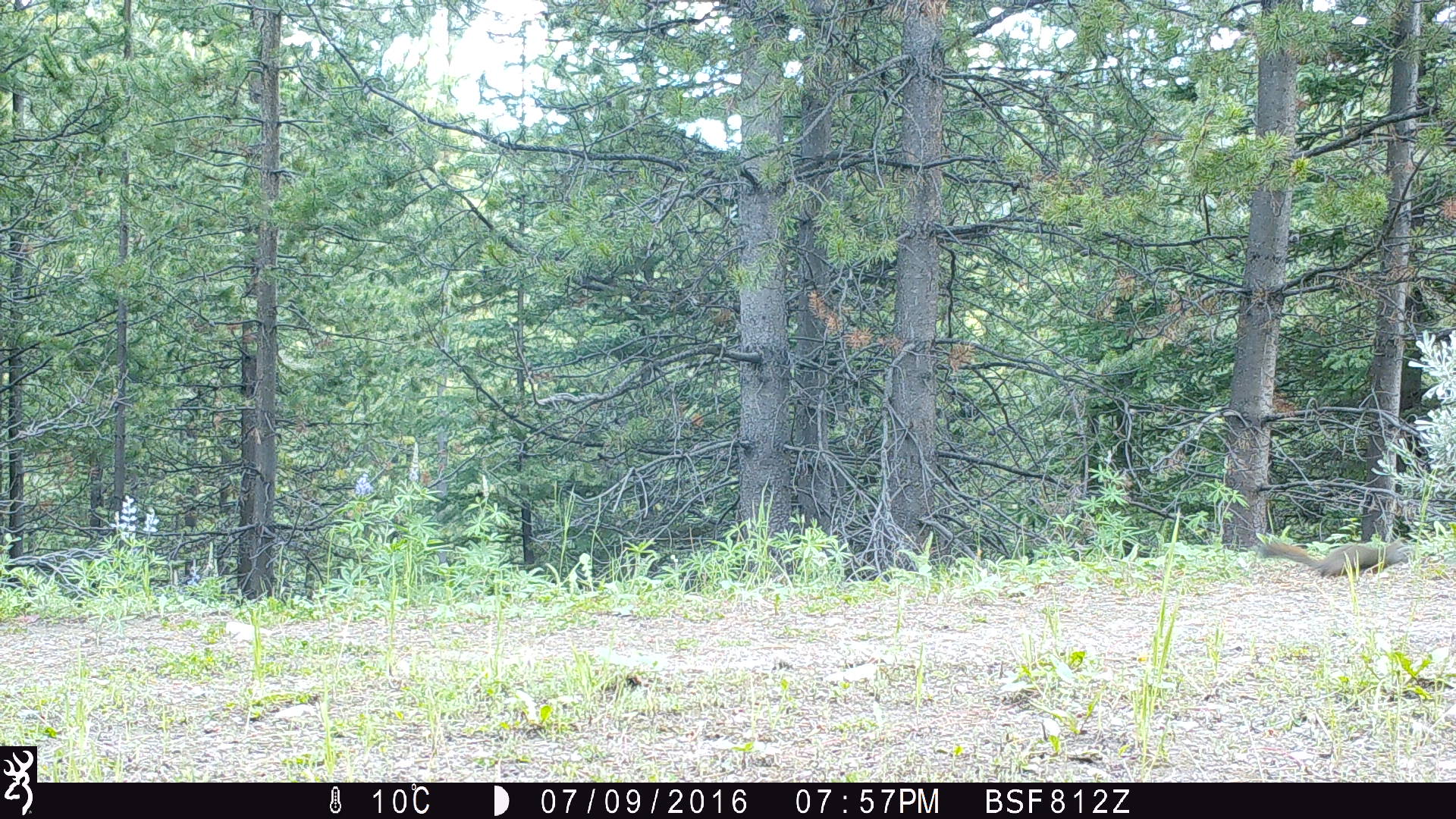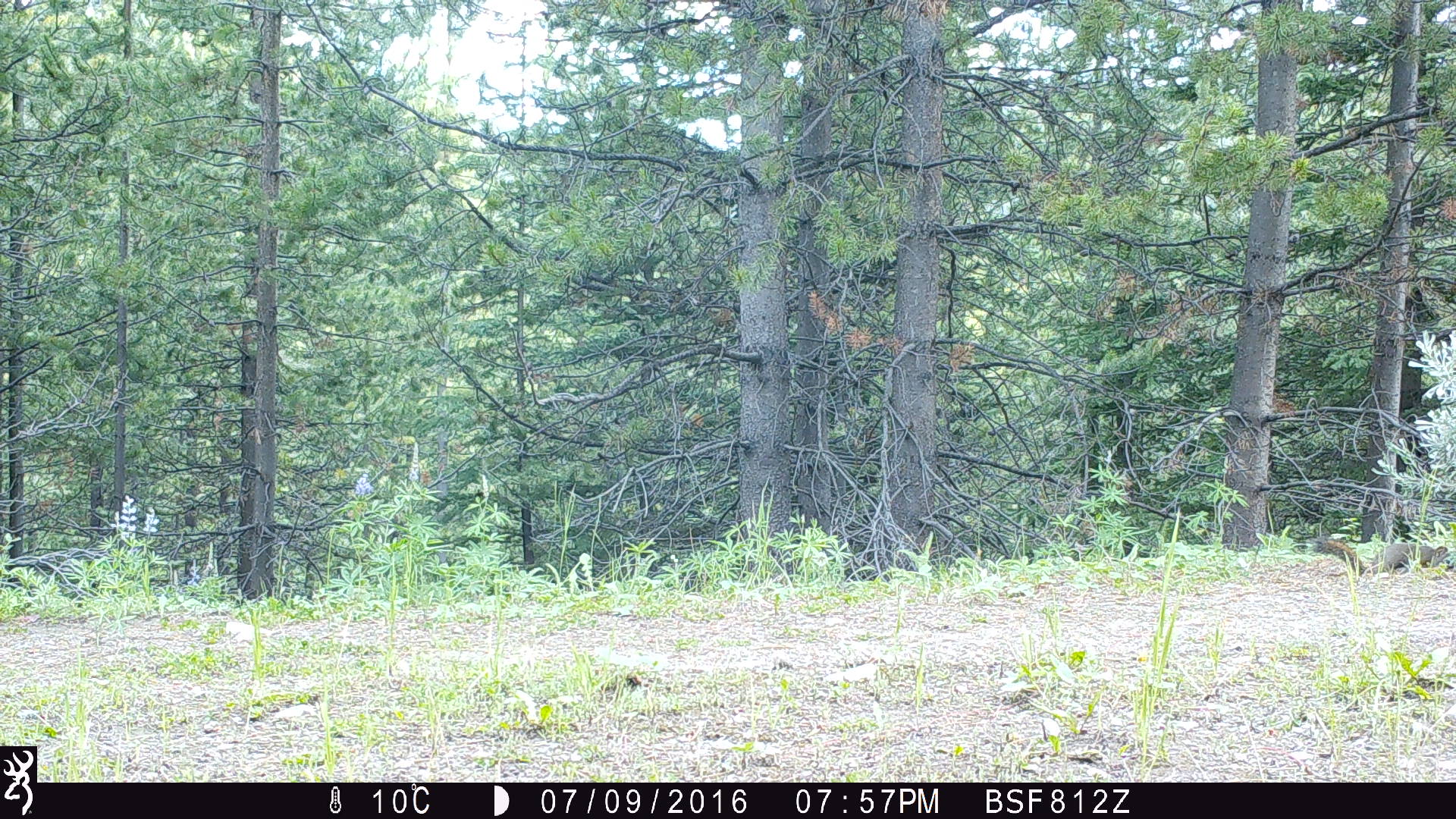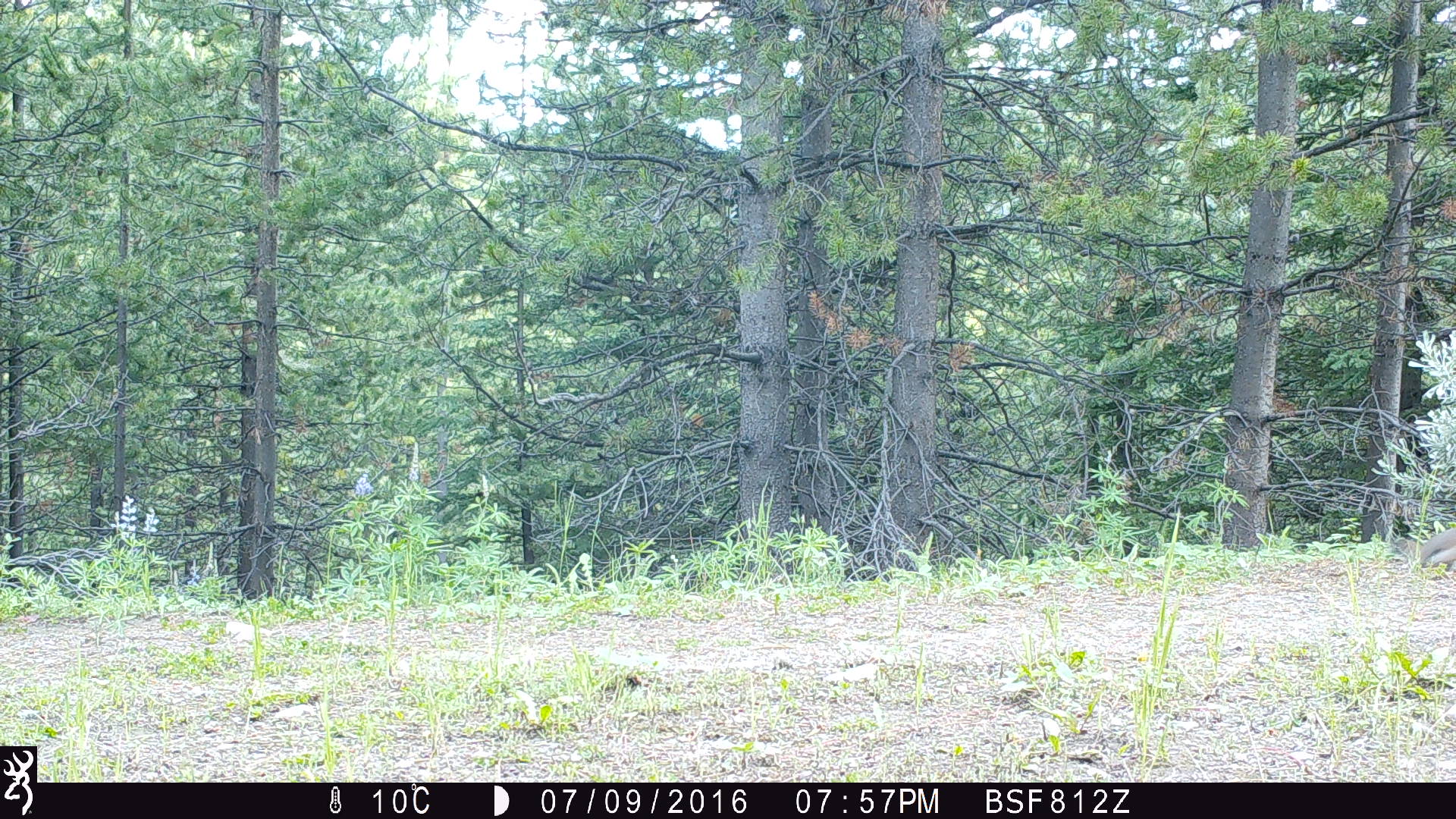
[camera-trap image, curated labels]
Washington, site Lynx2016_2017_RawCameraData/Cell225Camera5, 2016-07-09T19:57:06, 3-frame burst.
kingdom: Animalia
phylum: Chordata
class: Mammalia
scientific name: Mammalia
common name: small mammal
Small mammal (Mammalia). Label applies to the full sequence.